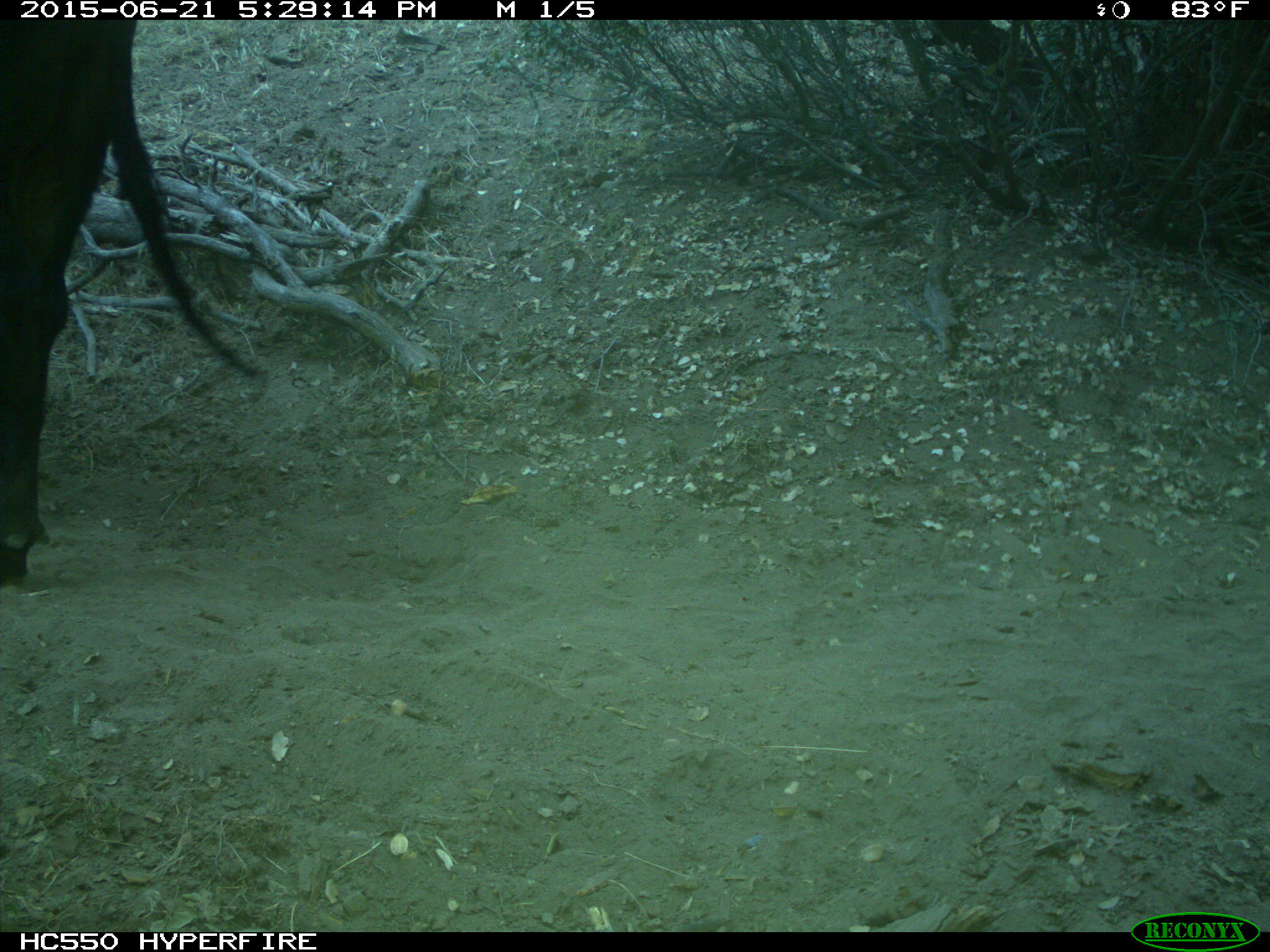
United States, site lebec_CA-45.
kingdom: Animalia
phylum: Chordata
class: Mammalia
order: Artiodactyla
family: Bovidae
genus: Bos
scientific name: Bos taurus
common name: domestic cow